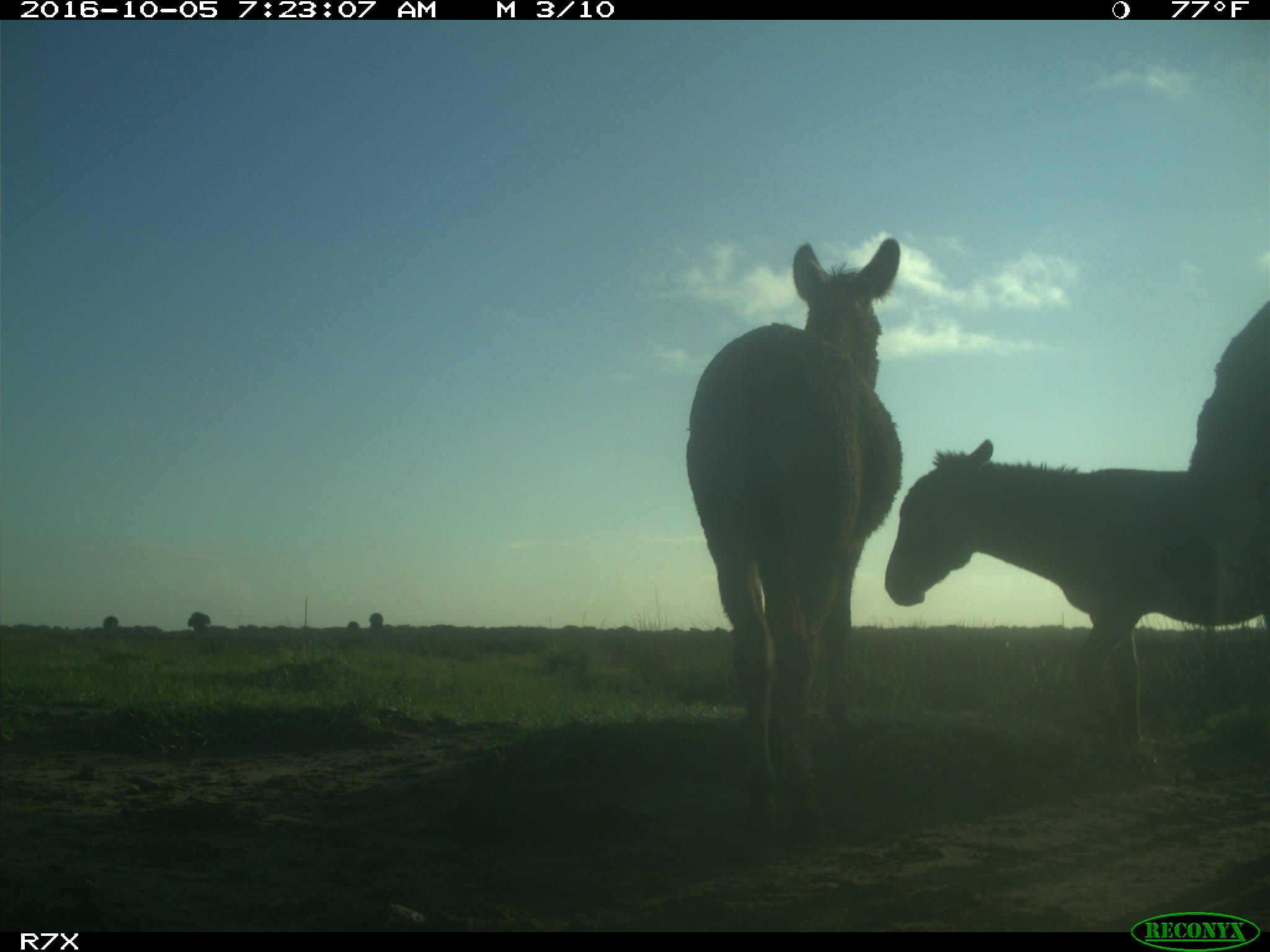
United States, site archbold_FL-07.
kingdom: Animalia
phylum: Chordata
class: Mammalia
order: Perissodactyla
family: Equidae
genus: Equus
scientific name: Equus africanus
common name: african wild ass